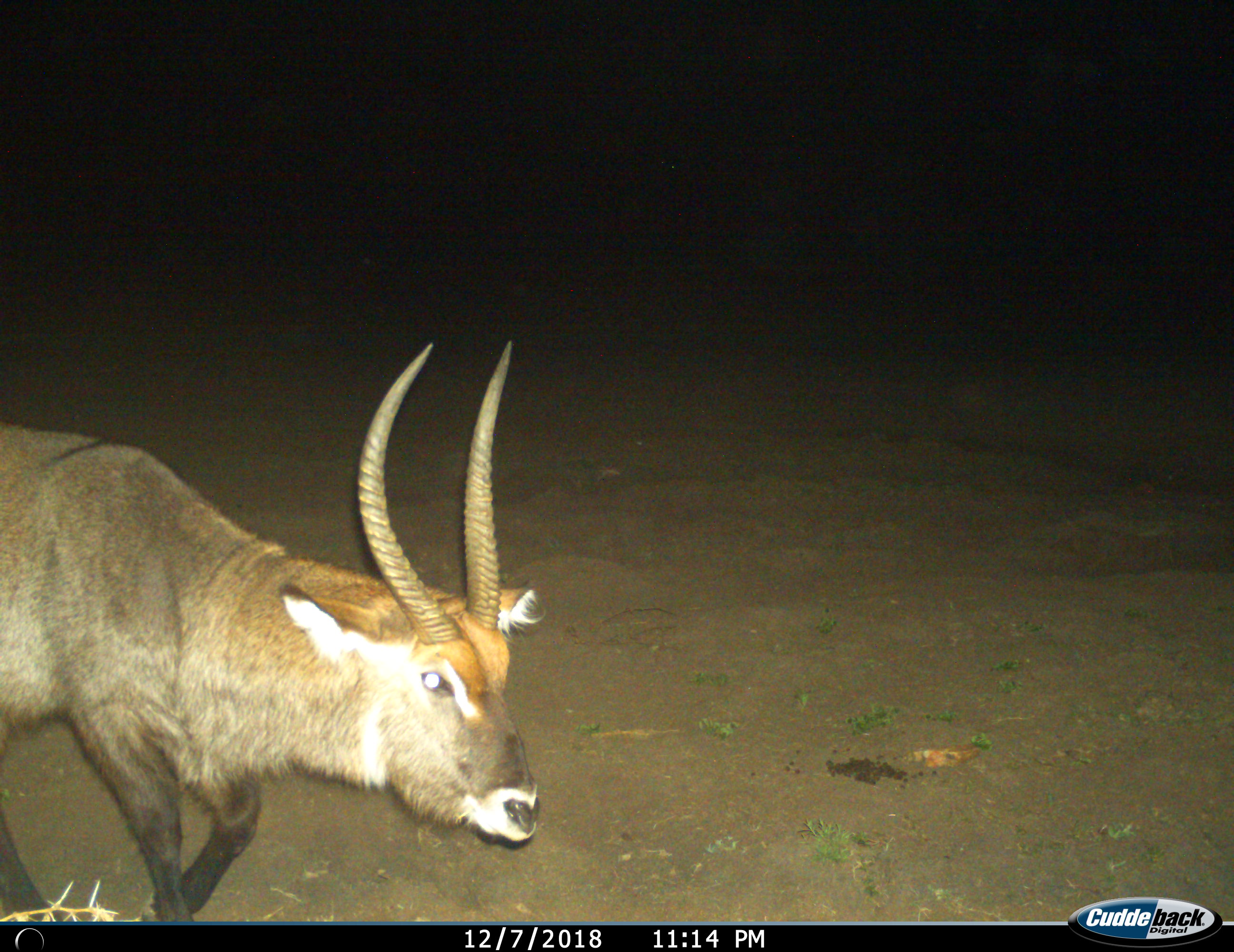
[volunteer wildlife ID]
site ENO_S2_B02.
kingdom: Animalia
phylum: Chordata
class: Mammalia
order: Artiodactyla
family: Bovidae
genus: Kobus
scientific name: Kobus ellipsiprymnus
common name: waterbuck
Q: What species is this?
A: Waterbuck (Kobus ellipsiprymnus).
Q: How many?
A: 1.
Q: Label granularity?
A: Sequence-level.